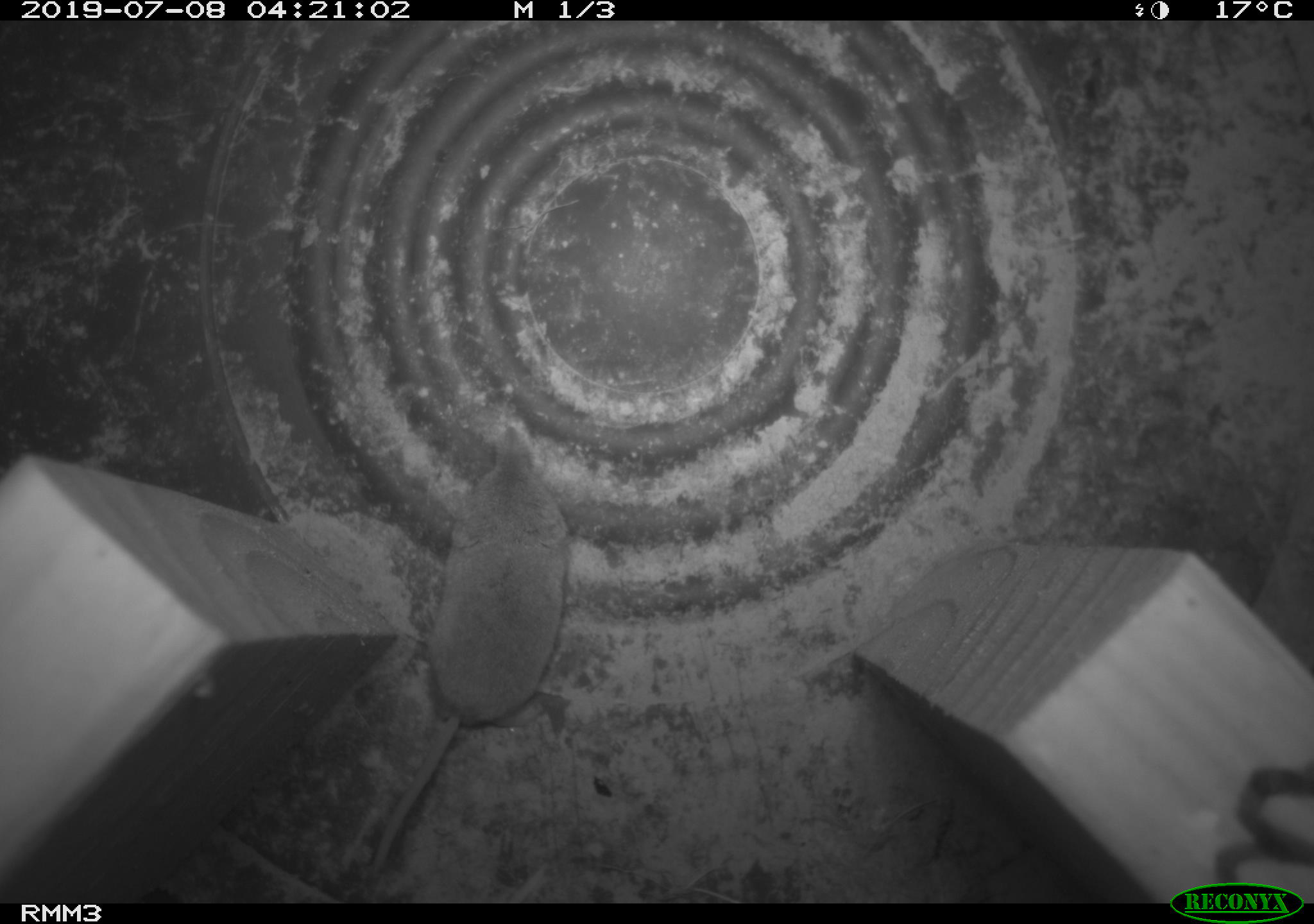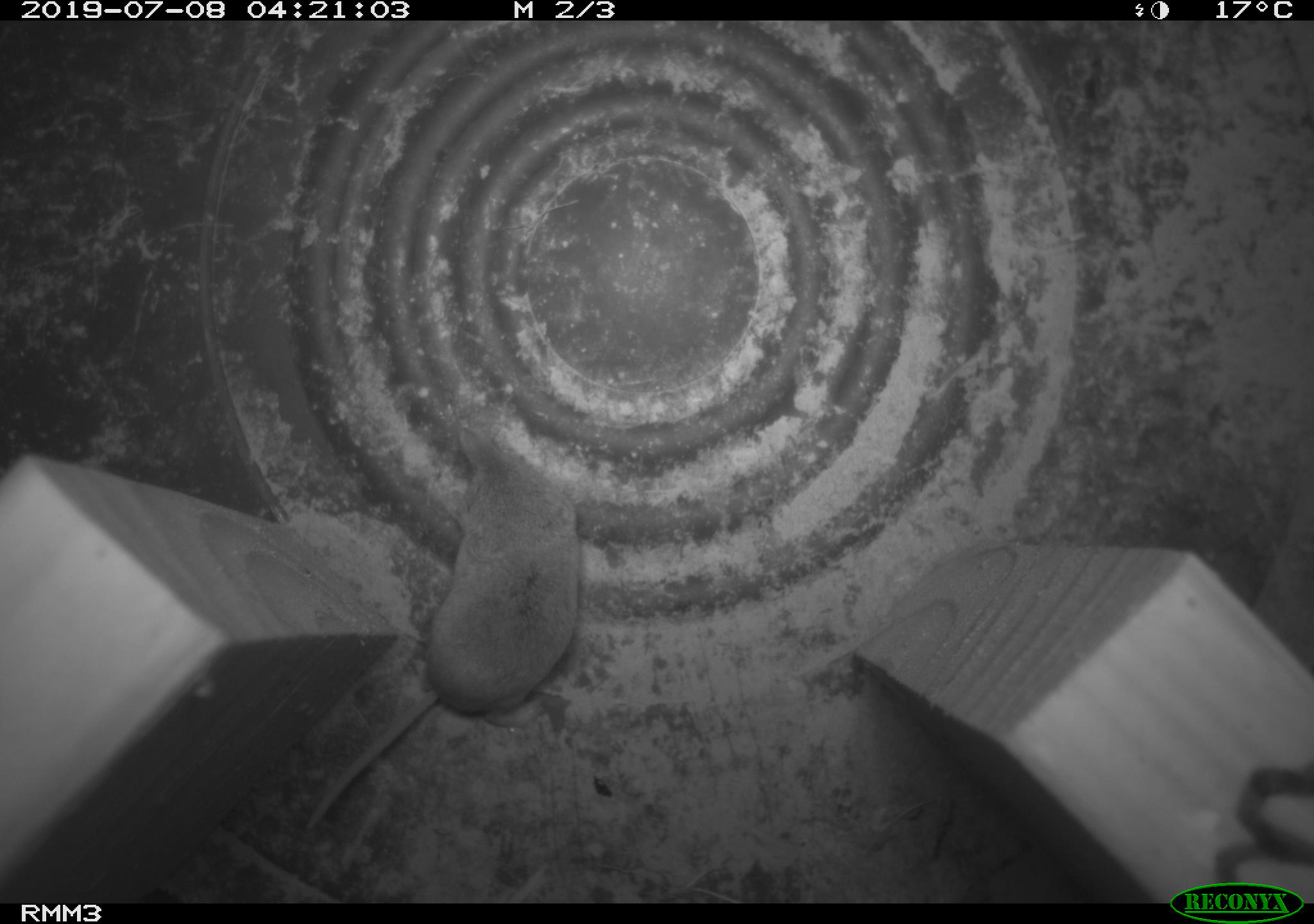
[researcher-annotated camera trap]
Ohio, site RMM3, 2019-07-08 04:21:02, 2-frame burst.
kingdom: Animalia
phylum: Chordata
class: Mammalia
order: Eulipotyphla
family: Soricidae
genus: Sorex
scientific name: Sorex cinereus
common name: masked shrew